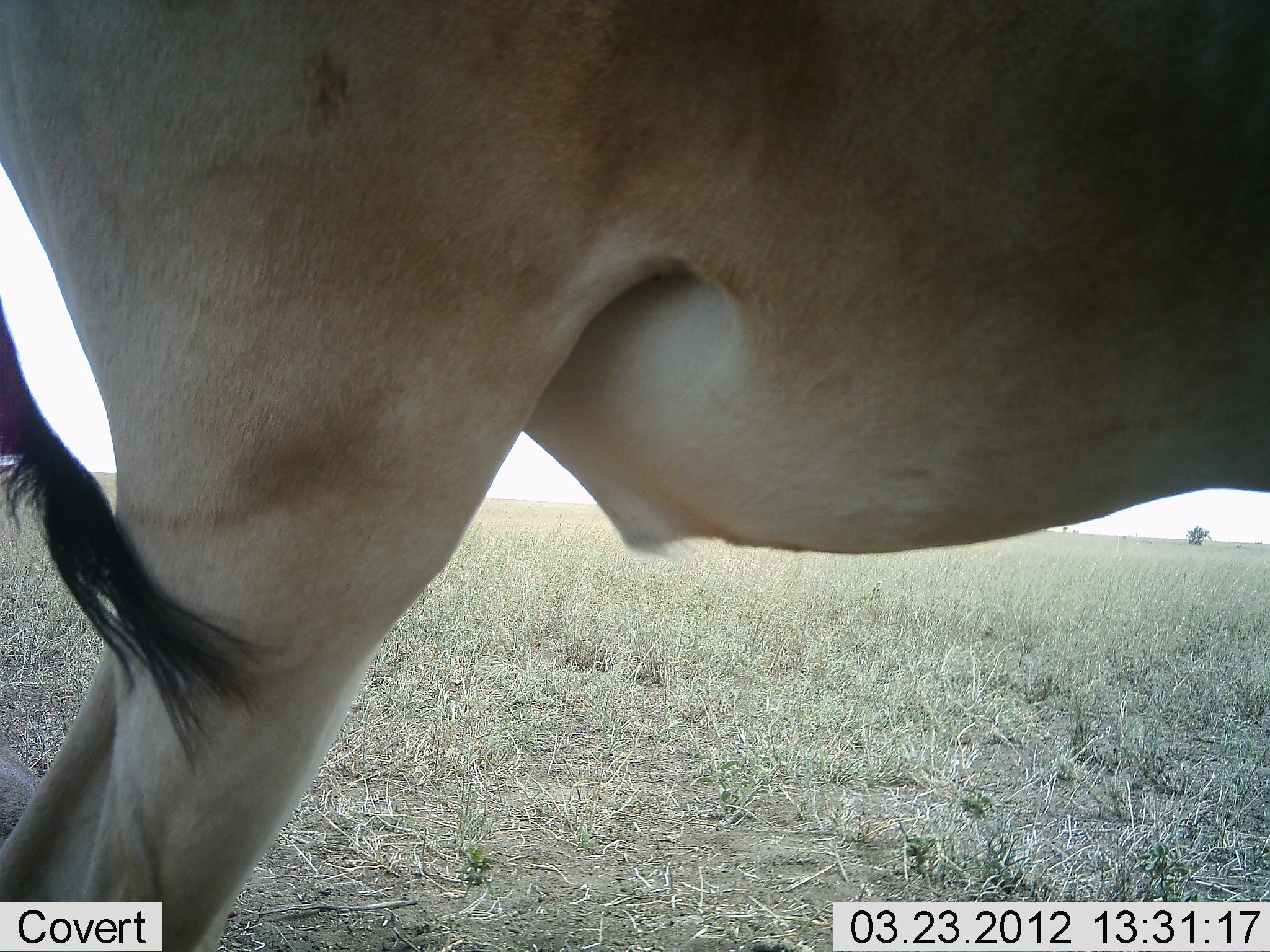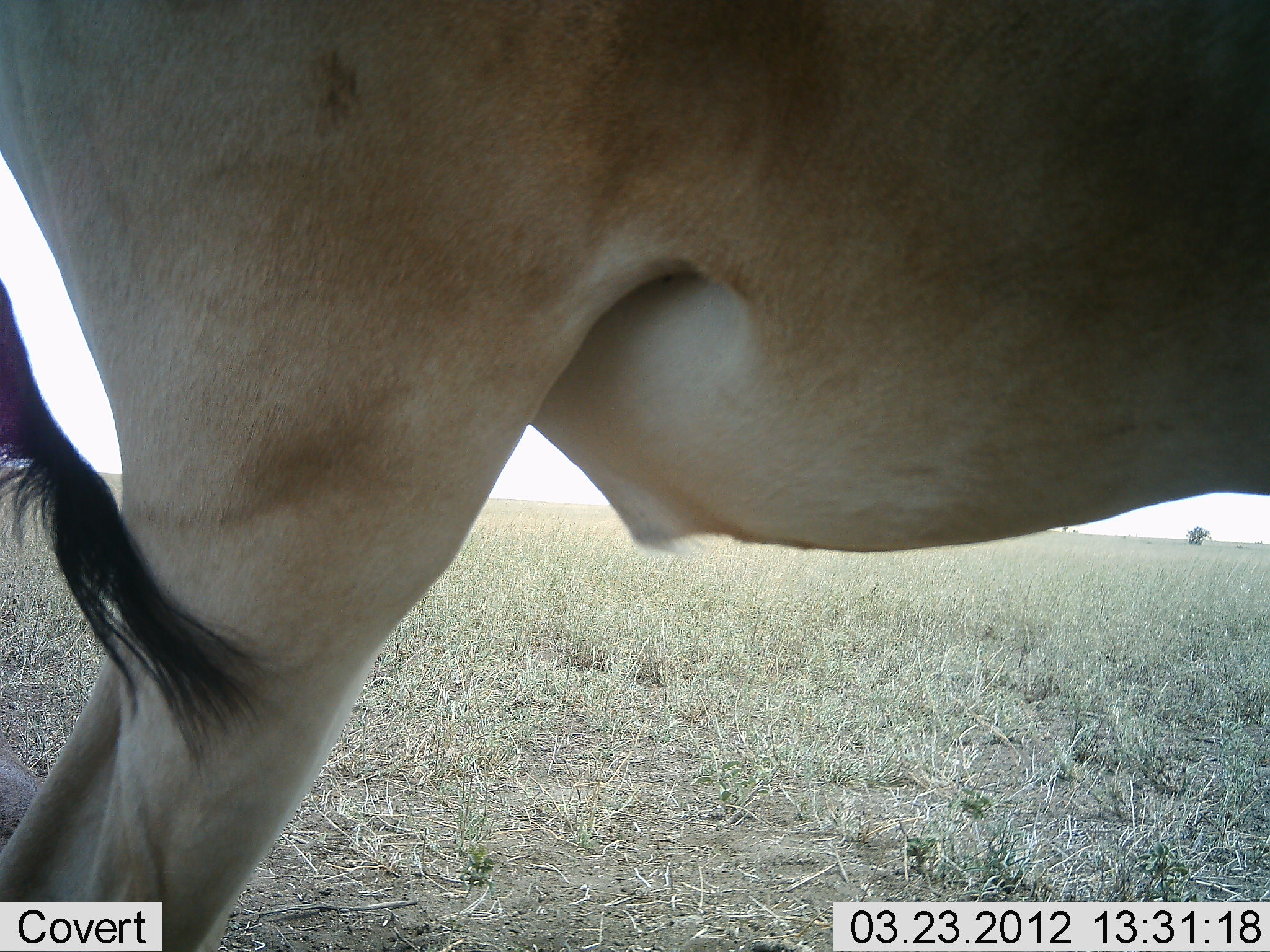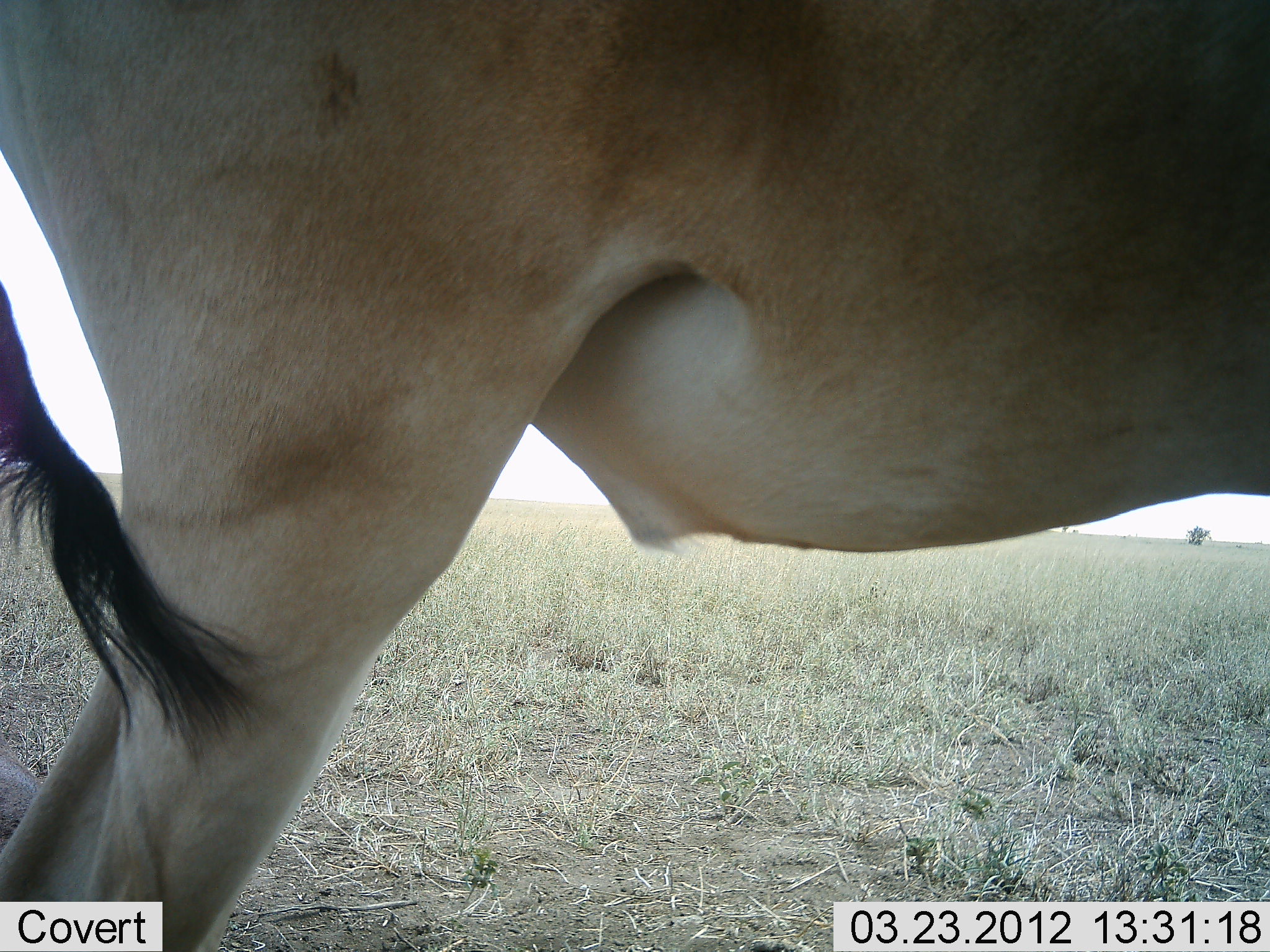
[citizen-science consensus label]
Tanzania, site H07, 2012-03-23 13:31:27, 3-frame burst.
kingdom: Animalia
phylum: Chordata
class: Mammalia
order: Artiodactyla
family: Bovidae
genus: Alcelaphus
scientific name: Alcelaphus buselaphus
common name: hartebeest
Hartebeest (Alcelaphus buselaphus), count 1. Behavior (volunteer vote fractions): standing 100%, resting 4%, moving 0%, interacting 0%. Young present (vote fraction): 0%. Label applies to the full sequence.